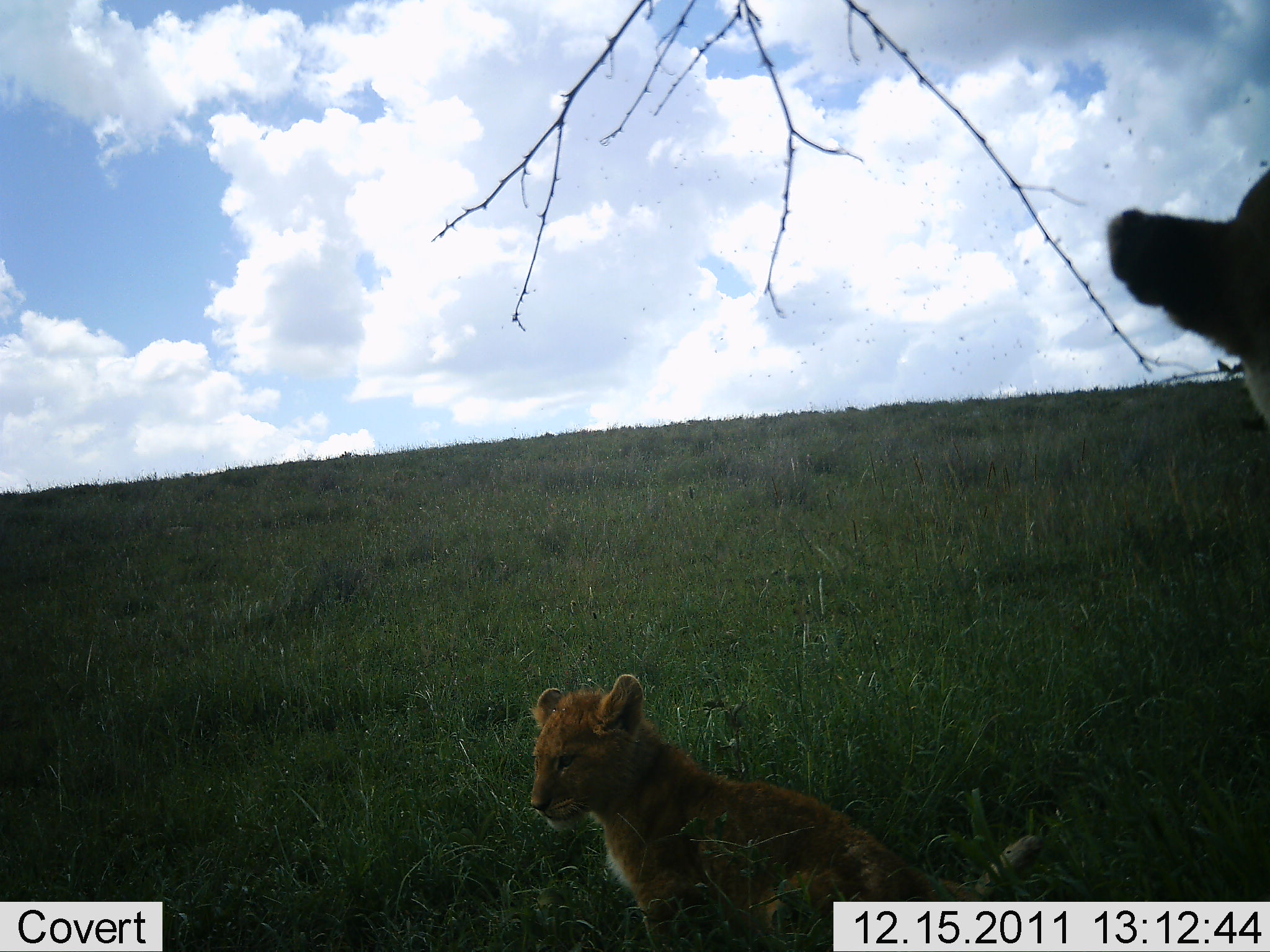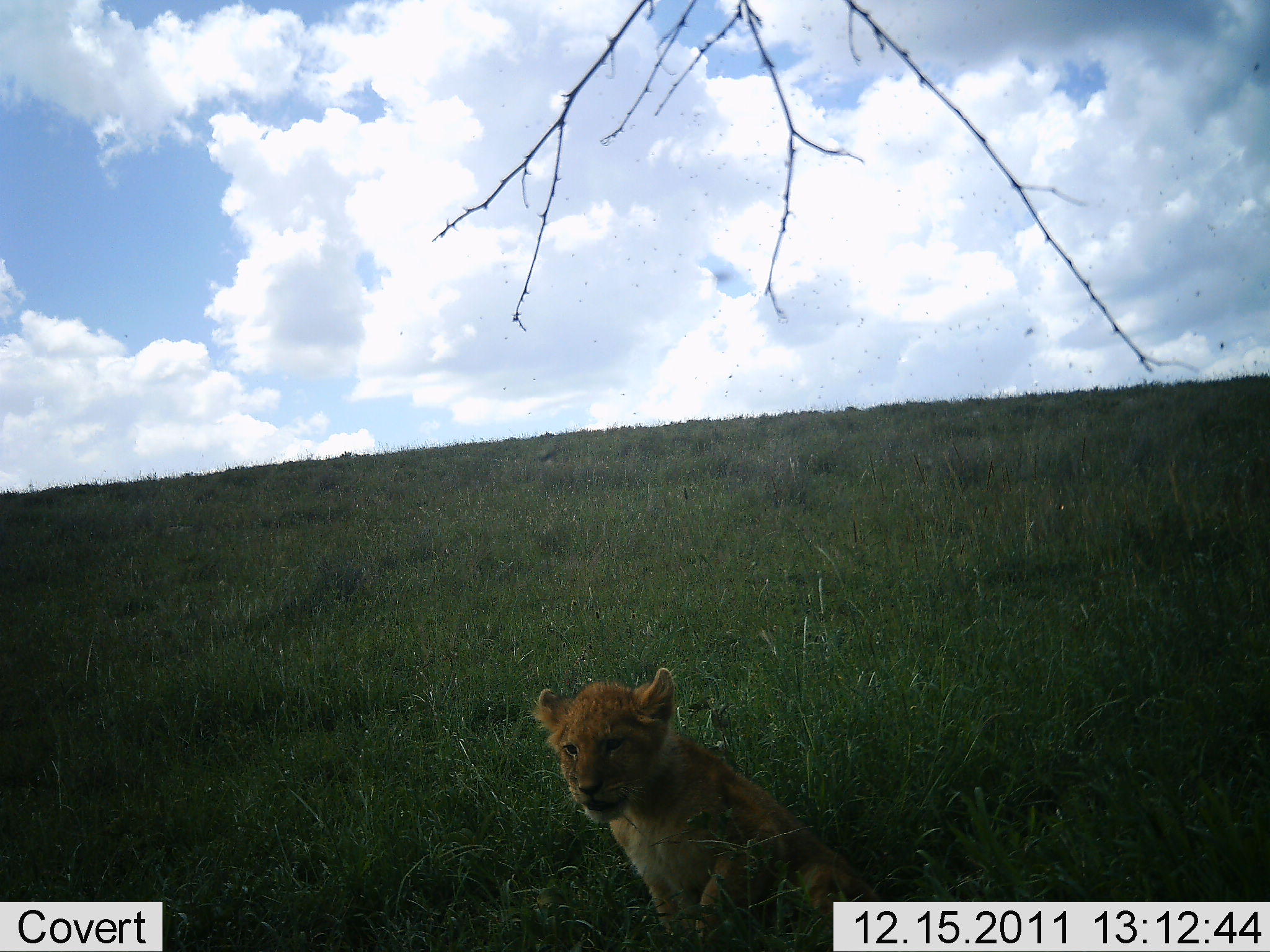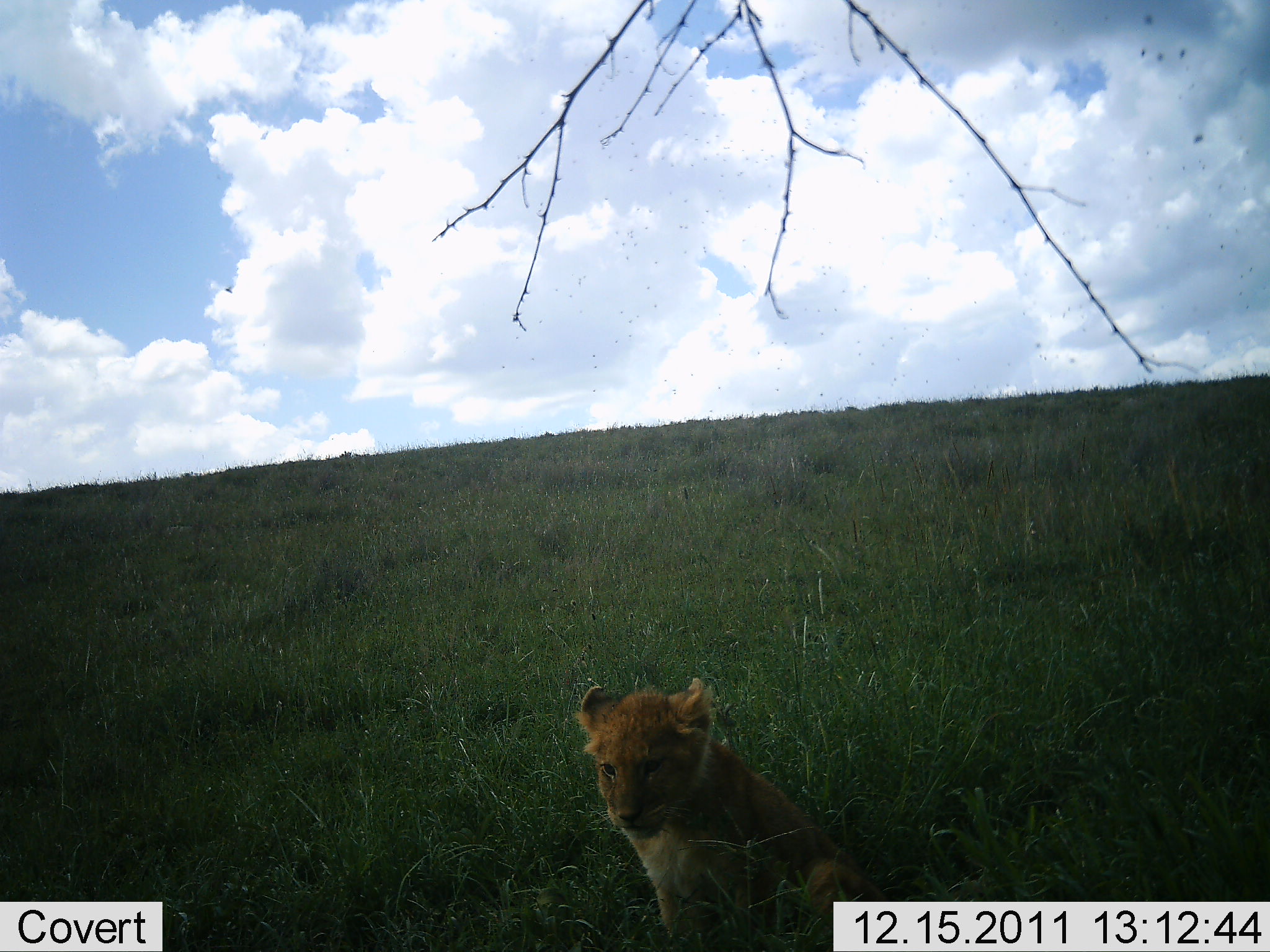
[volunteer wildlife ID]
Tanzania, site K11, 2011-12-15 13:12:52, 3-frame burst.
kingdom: Animalia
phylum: Chordata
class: Mammalia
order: Carnivora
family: Felidae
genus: Panthera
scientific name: Panthera leo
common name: lion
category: lionfemale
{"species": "lionfemale (lion) (Panthera leo)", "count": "2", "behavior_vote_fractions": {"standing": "22%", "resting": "100%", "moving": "11%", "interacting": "0%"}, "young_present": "67%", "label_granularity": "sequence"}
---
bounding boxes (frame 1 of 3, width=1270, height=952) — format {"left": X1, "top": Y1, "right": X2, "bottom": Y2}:
animal: {"left": 529, "top": 675, "right": 1042, "bottom": 952}; {"left": 1110, "top": 165, "right": 1270, "bottom": 431}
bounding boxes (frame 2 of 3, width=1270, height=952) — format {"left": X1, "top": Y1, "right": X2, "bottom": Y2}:
animal: {"left": 533, "top": 669, "right": 881, "bottom": 951}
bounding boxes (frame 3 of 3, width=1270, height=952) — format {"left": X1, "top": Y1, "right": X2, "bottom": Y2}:
animal: {"left": 574, "top": 678, "right": 892, "bottom": 952}